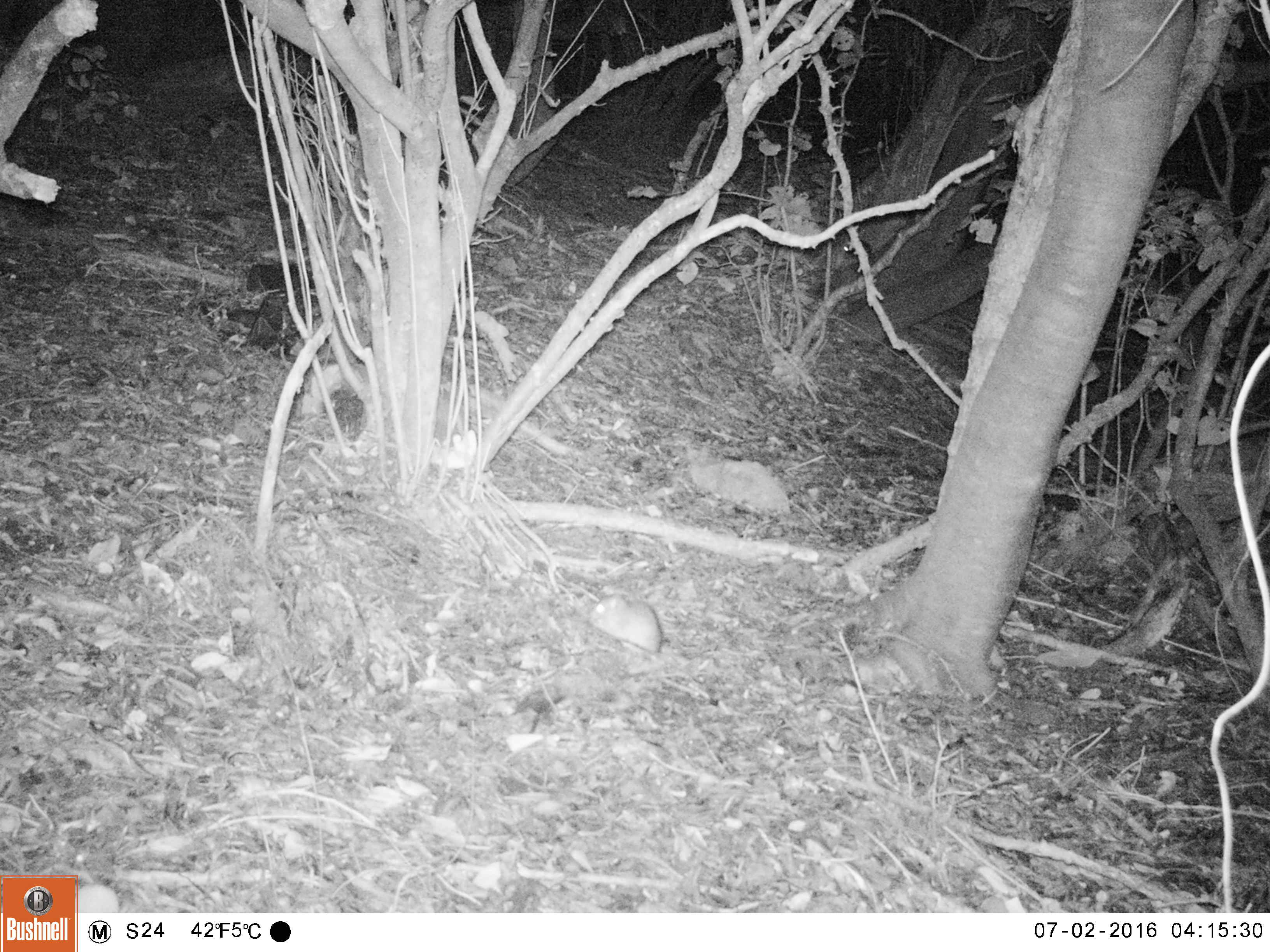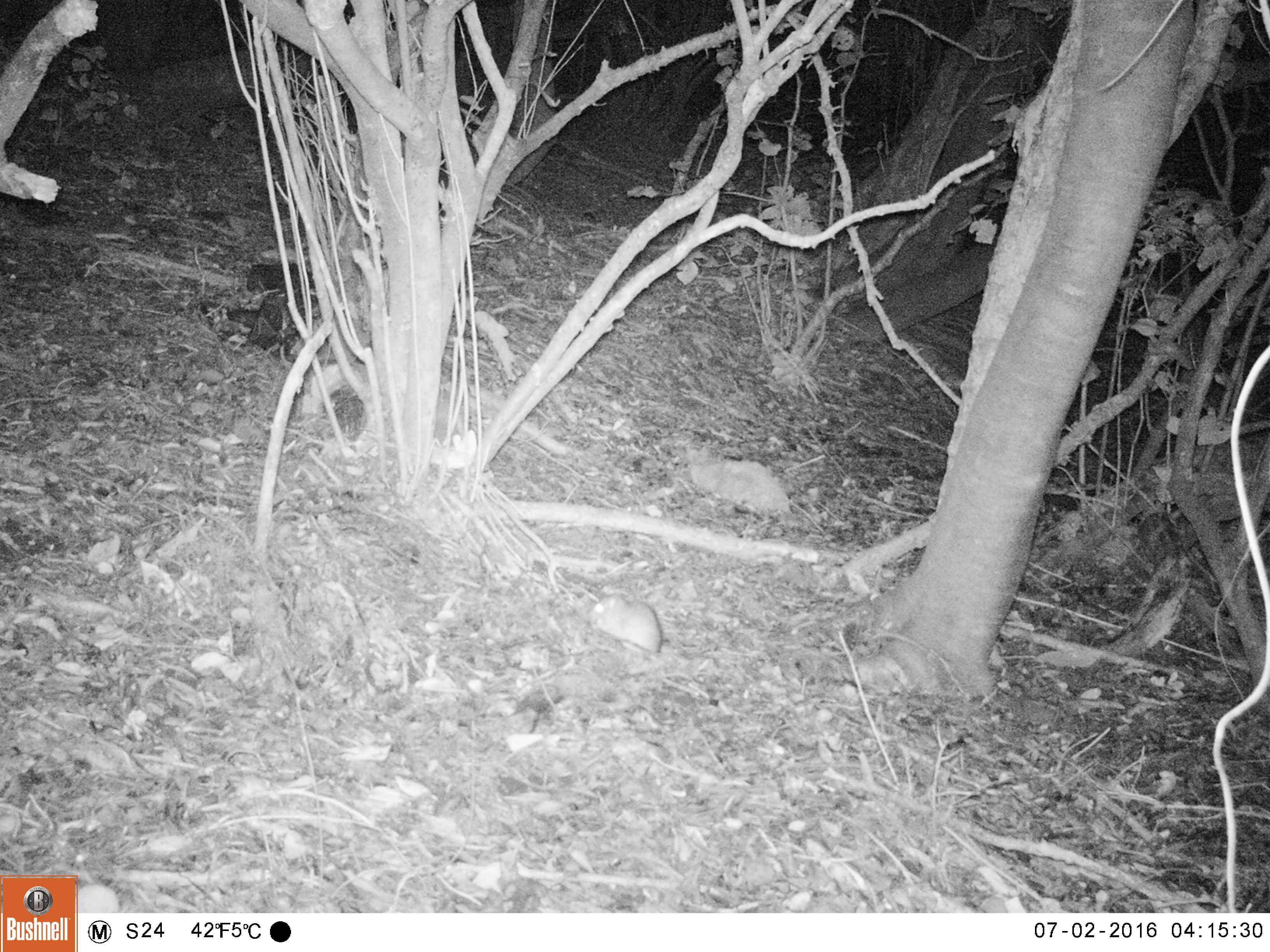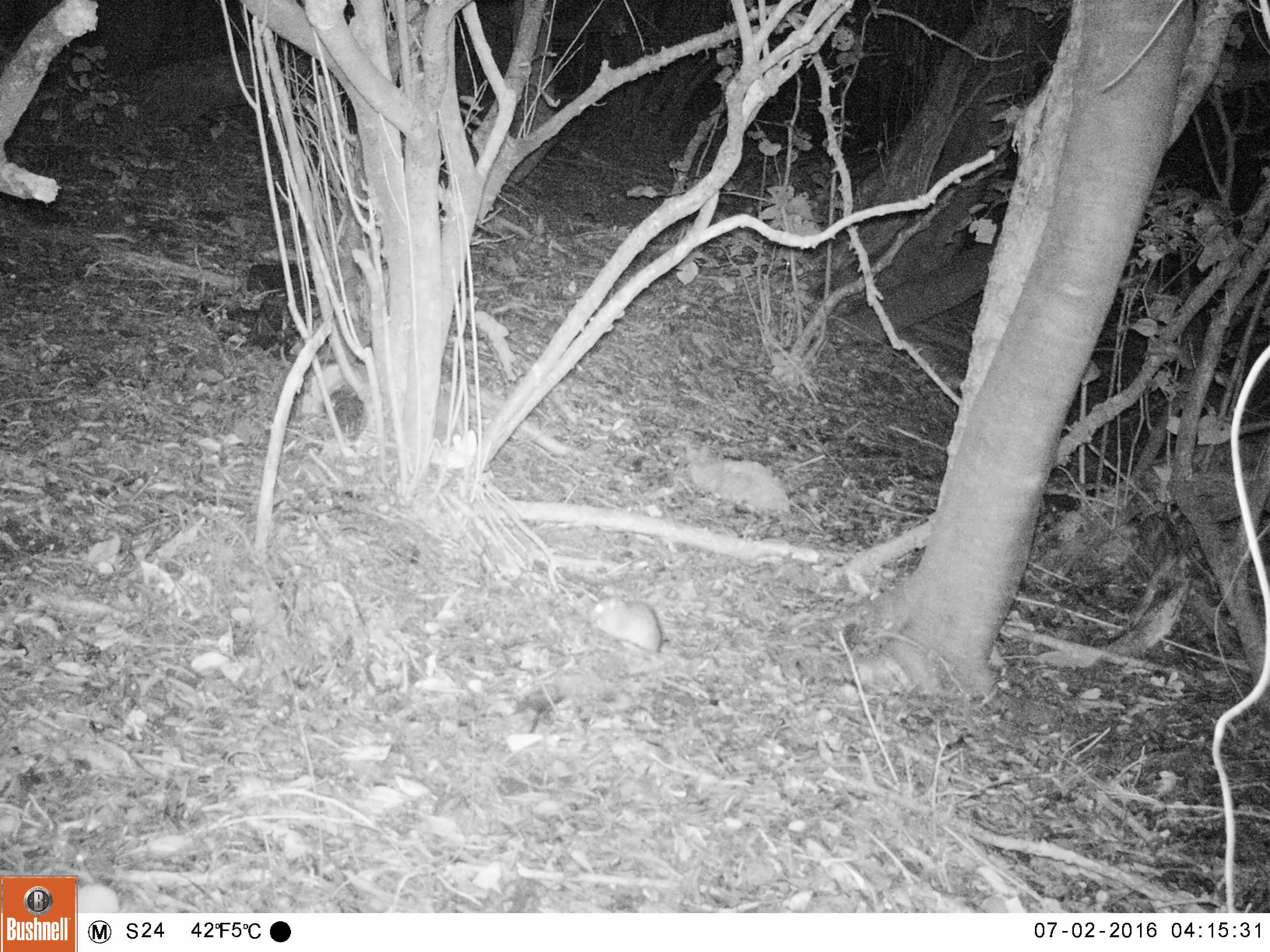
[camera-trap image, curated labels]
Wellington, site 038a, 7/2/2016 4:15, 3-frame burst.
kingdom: Animalia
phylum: Chordata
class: Mammalia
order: Rodentia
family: Muridae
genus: Rattus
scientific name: Rattus rattus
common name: ship rat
Ship rat (Rattus rattus).